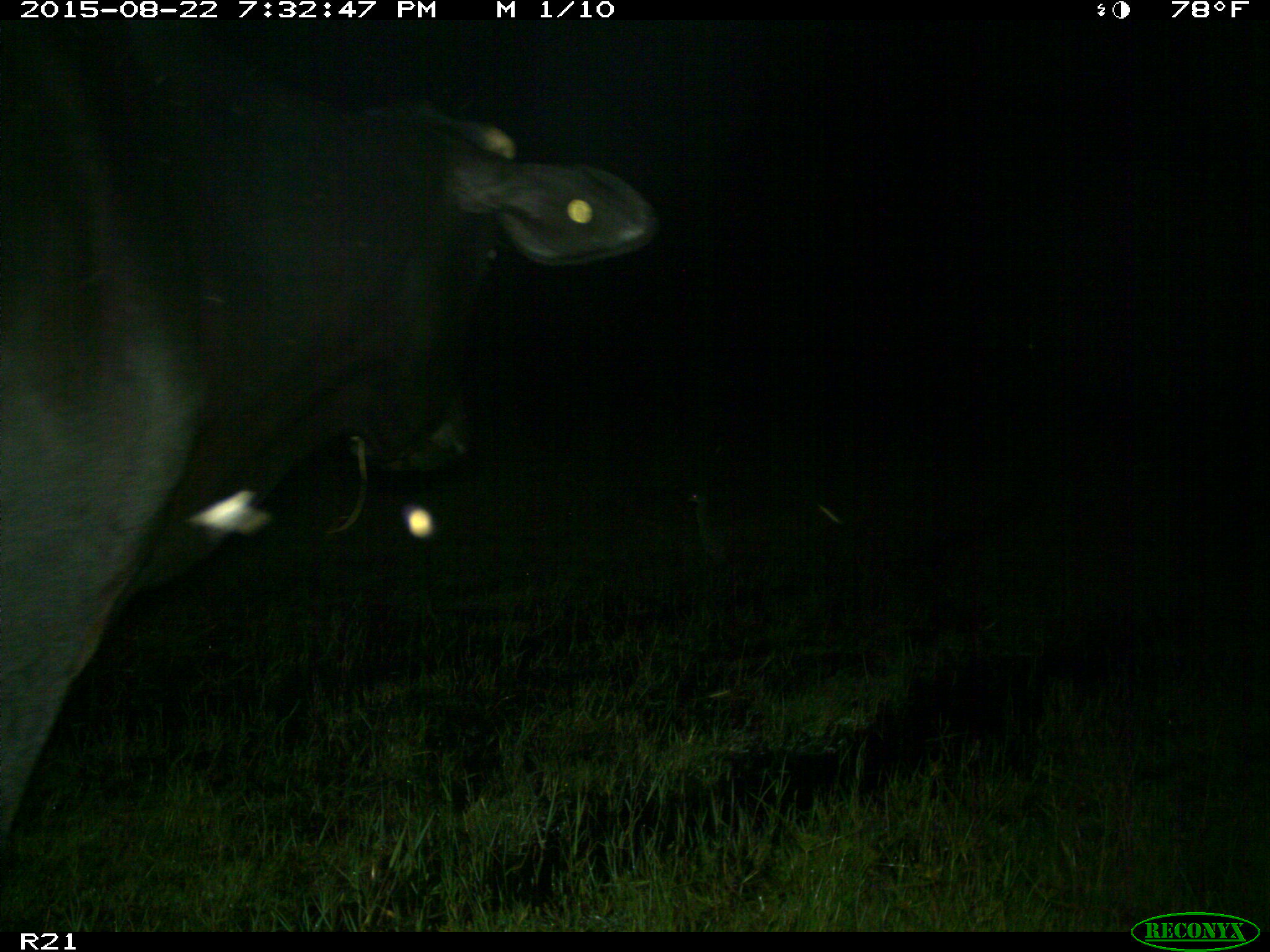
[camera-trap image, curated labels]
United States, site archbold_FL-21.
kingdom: Animalia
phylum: Chordata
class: Mammalia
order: Artiodactyla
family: Bovidae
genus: Bos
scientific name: Bos taurus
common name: domestic cow